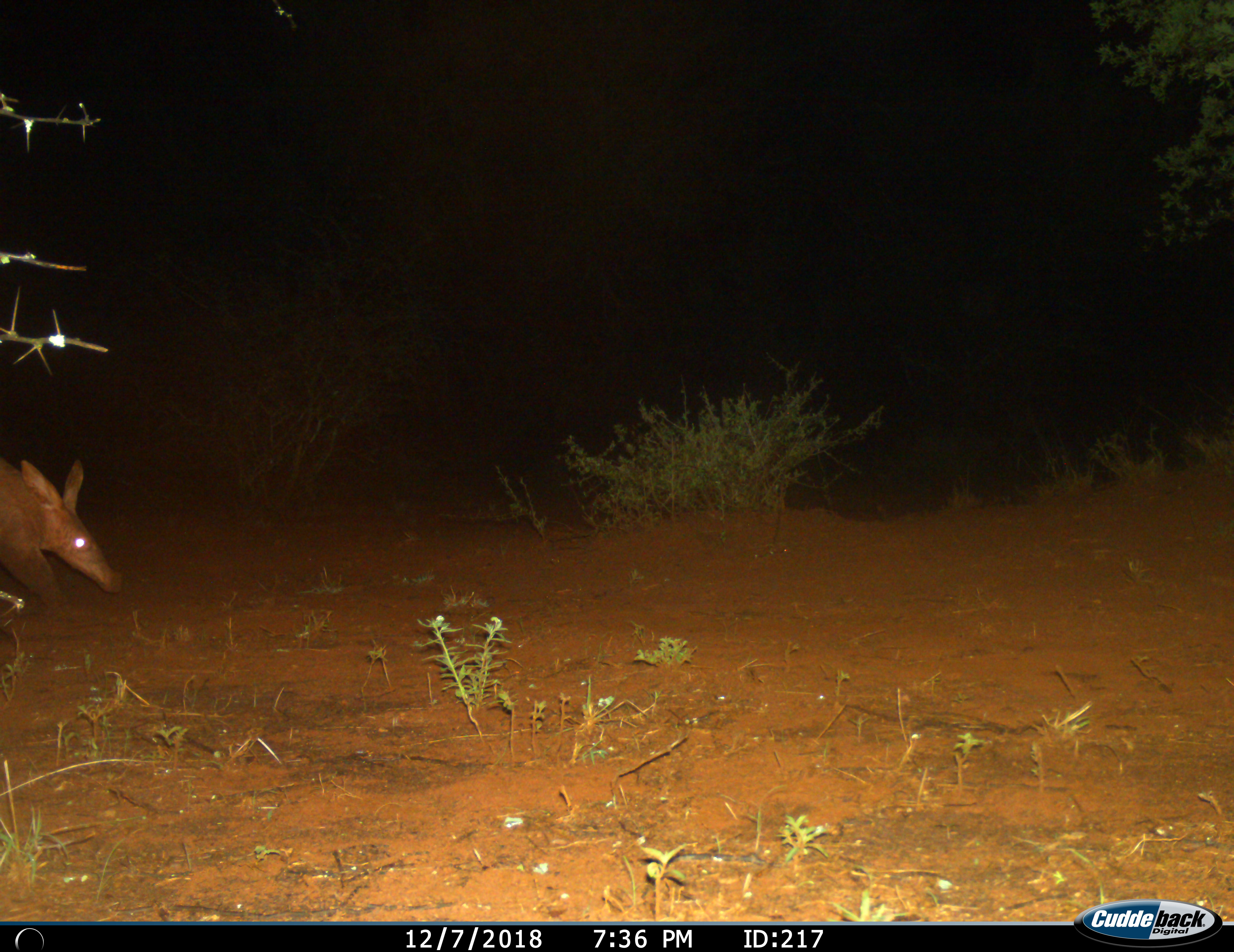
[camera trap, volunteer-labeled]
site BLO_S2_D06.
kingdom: Animalia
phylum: Chordata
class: Mammalia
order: Tubulidentata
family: Orycteropodidae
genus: Orycteropus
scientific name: Orycteropus afer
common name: aardvark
Aardvark (Orycteropus afer), count 1. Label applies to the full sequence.